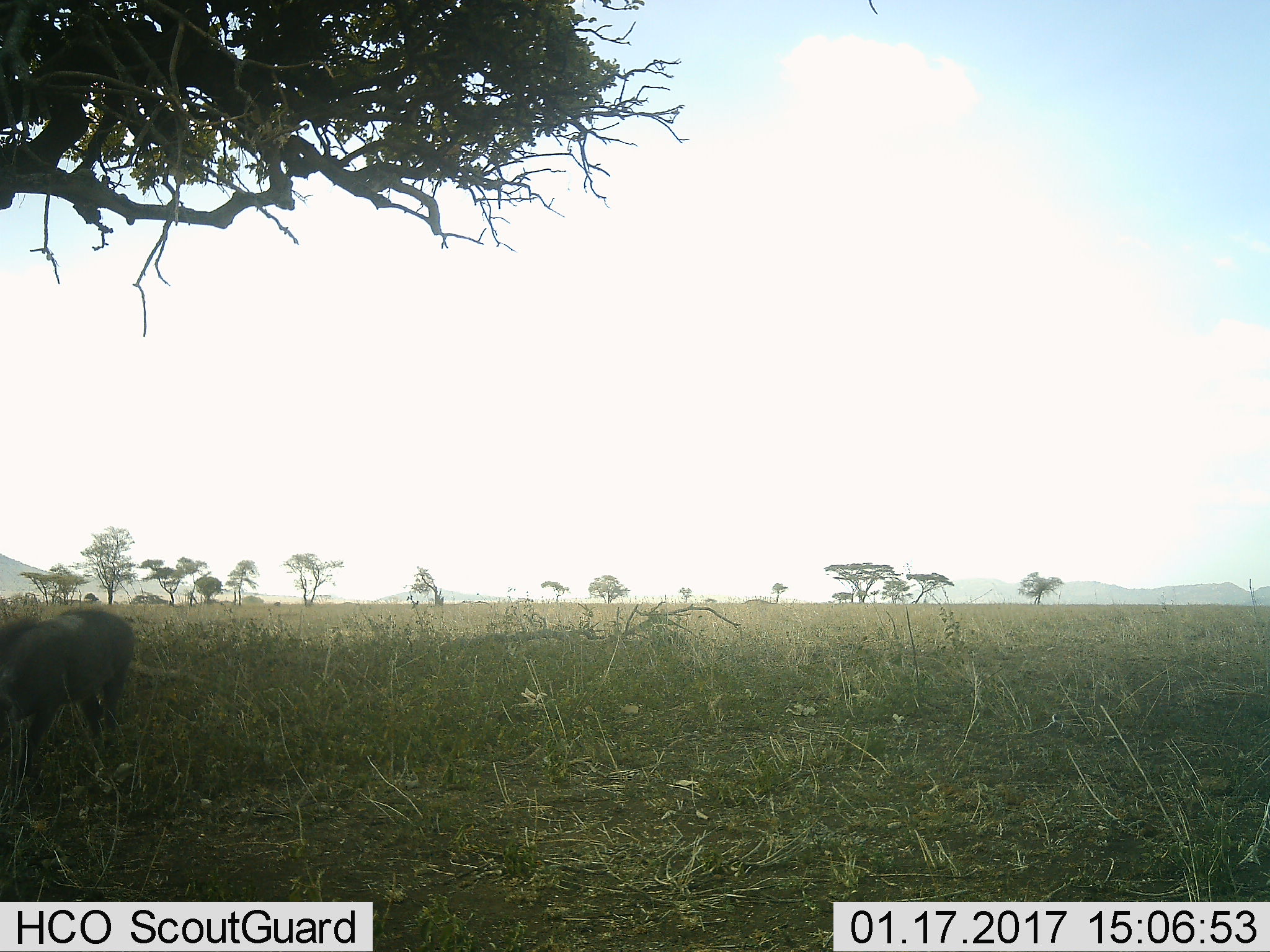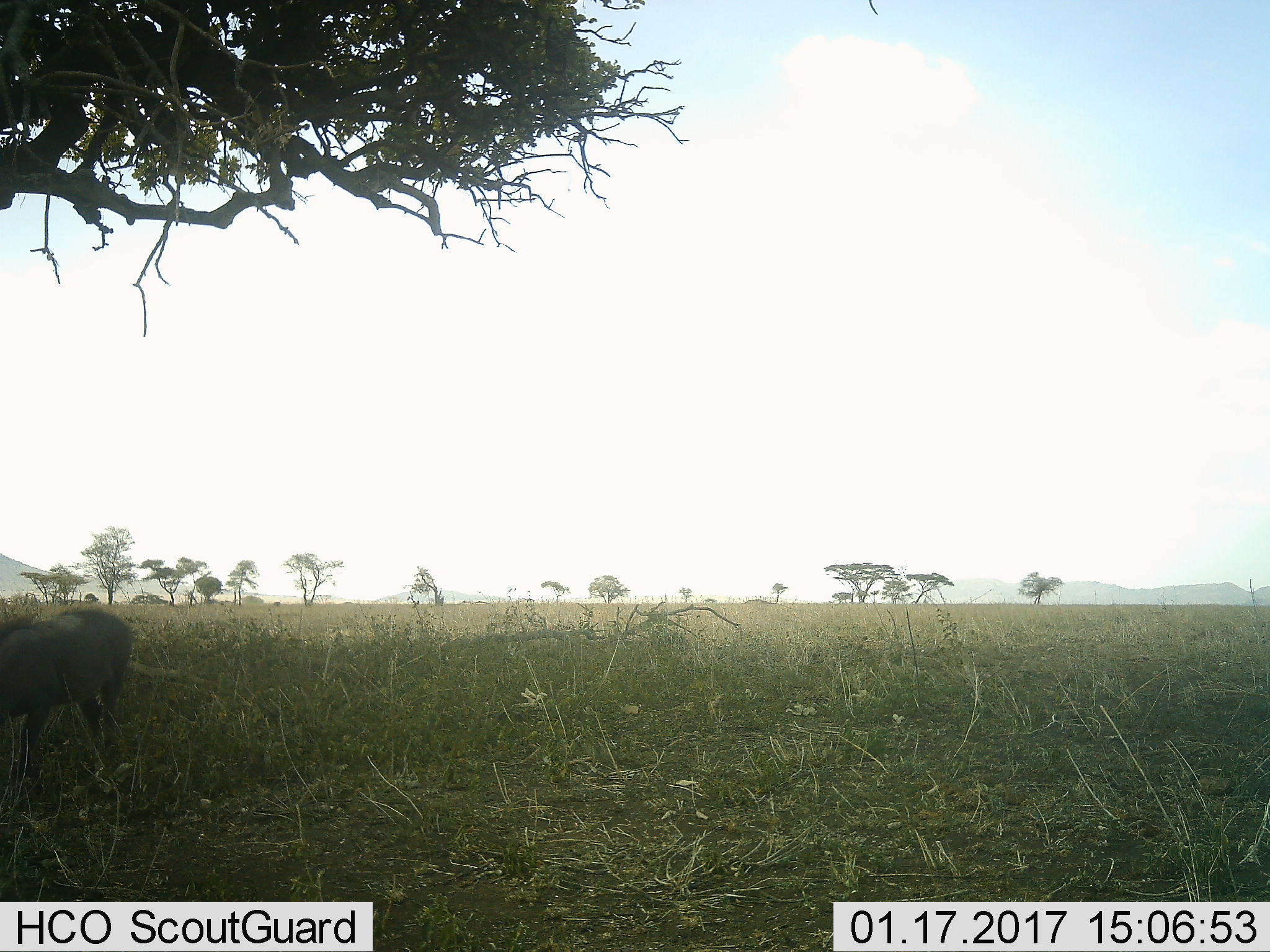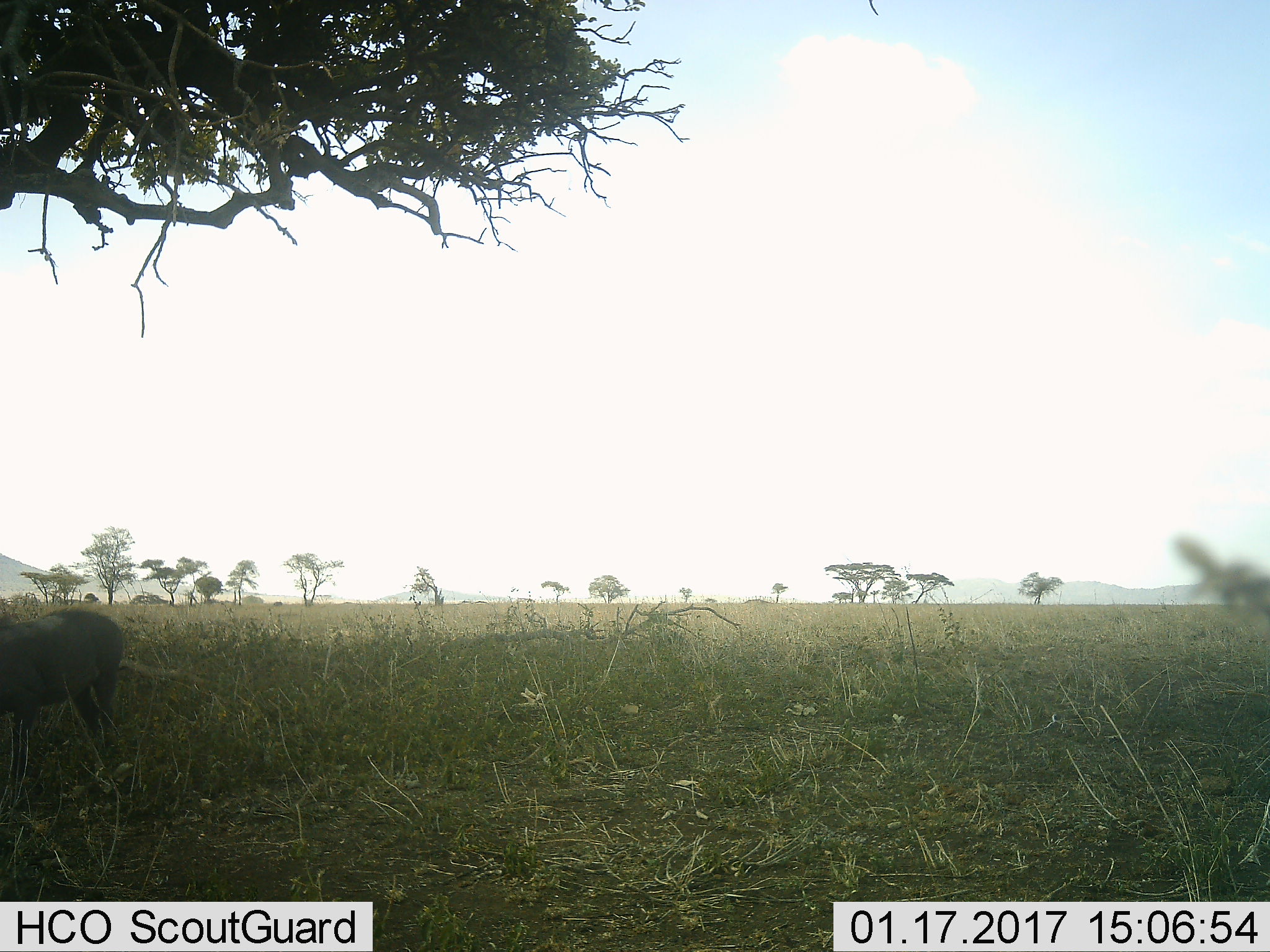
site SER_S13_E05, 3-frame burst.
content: unidentified animal